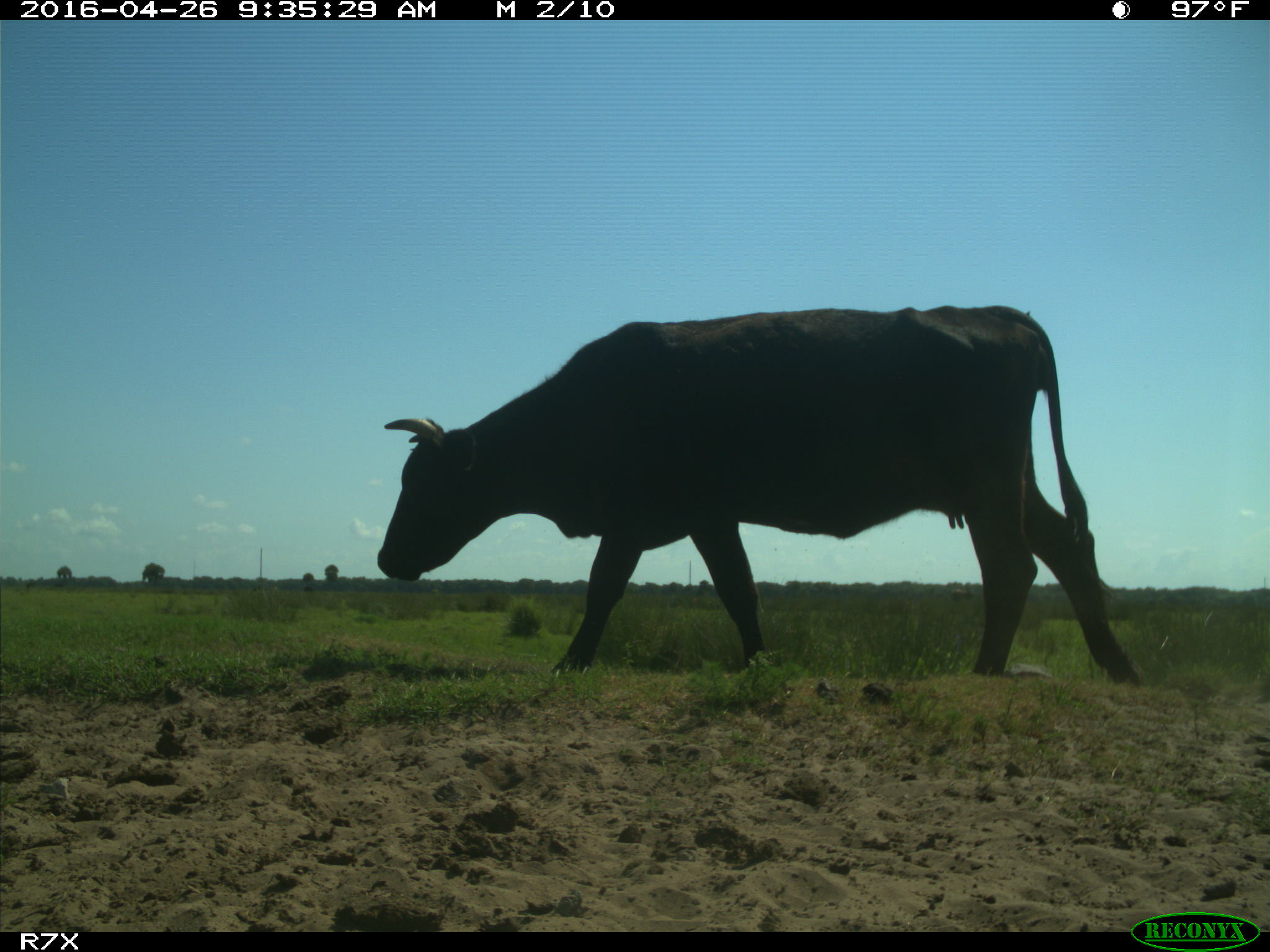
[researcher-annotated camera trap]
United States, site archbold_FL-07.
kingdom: Animalia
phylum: Chordata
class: Mammalia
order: Artiodactyla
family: Bovidae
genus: Bos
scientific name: Bos taurus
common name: domestic cow